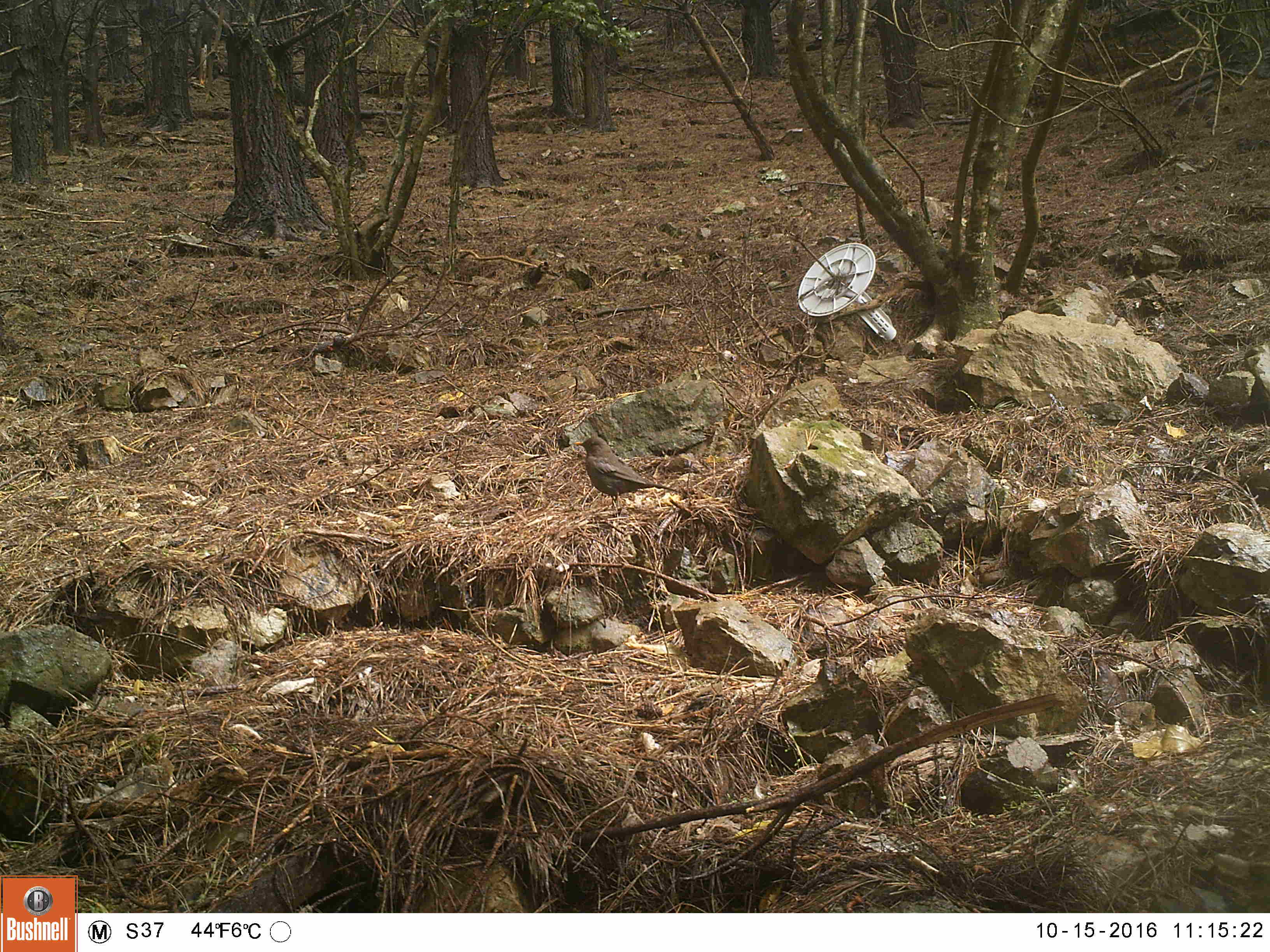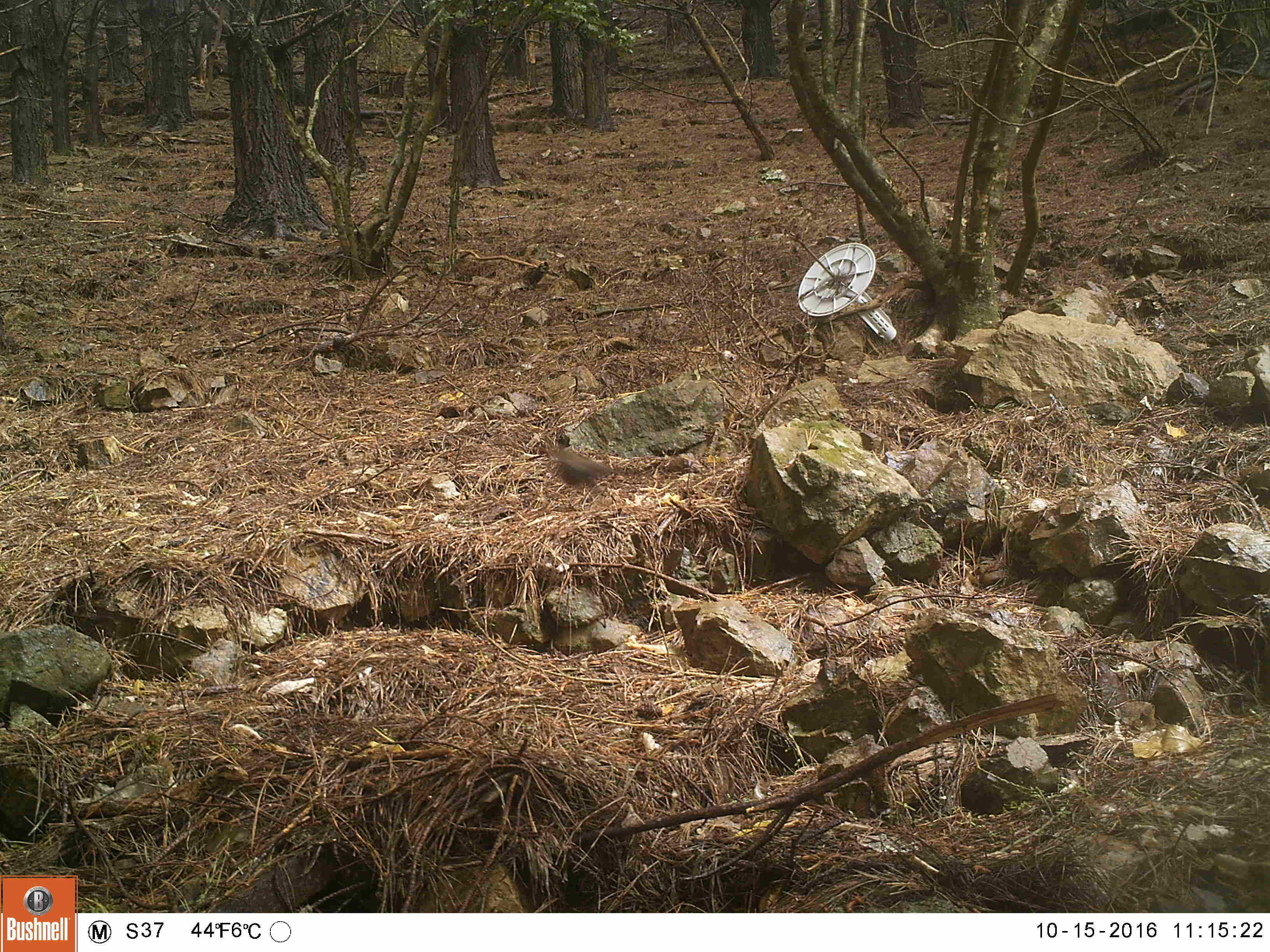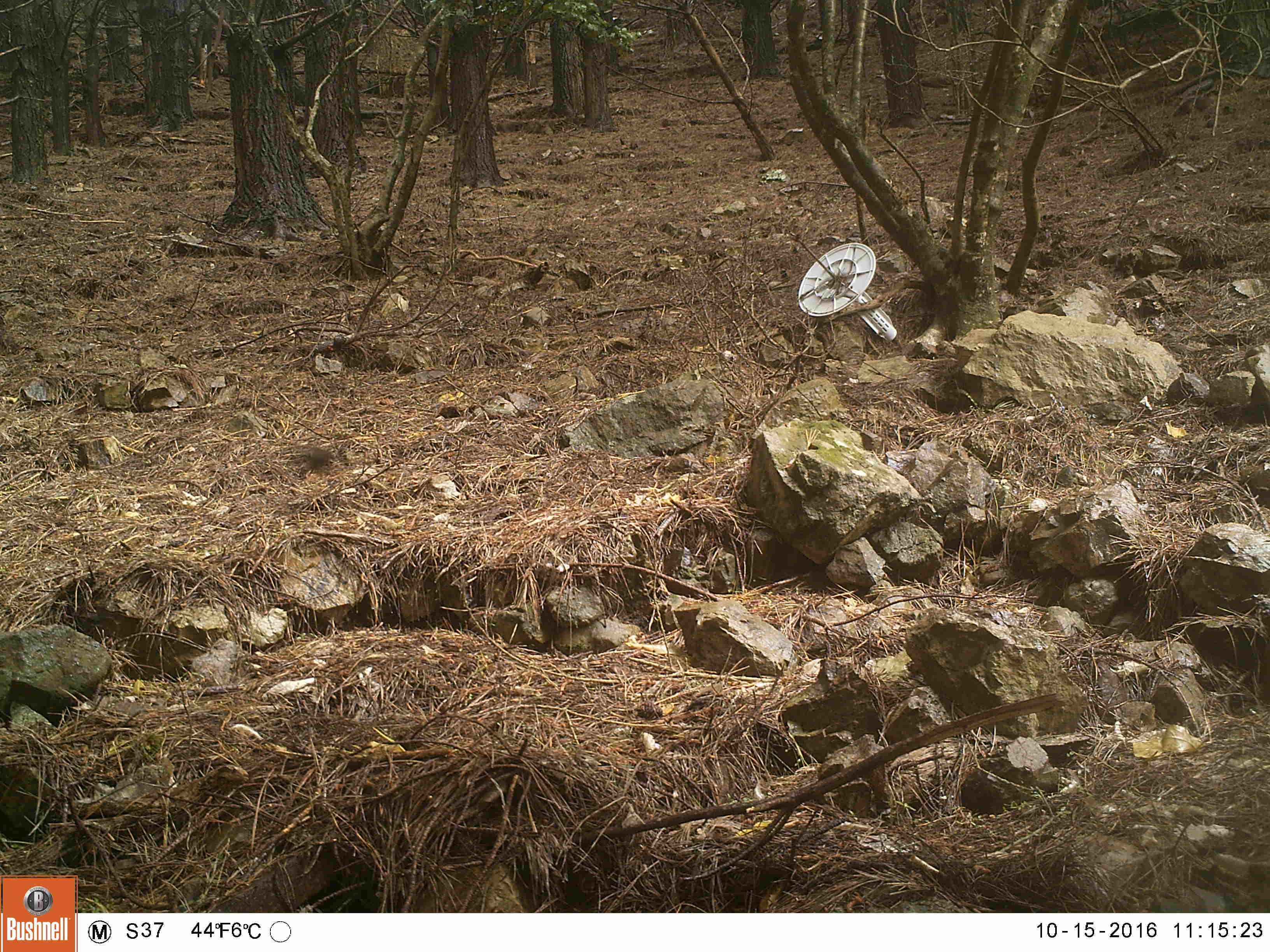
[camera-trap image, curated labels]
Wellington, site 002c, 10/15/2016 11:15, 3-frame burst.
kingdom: Animalia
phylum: Chordata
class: Aves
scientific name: Aves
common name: bird